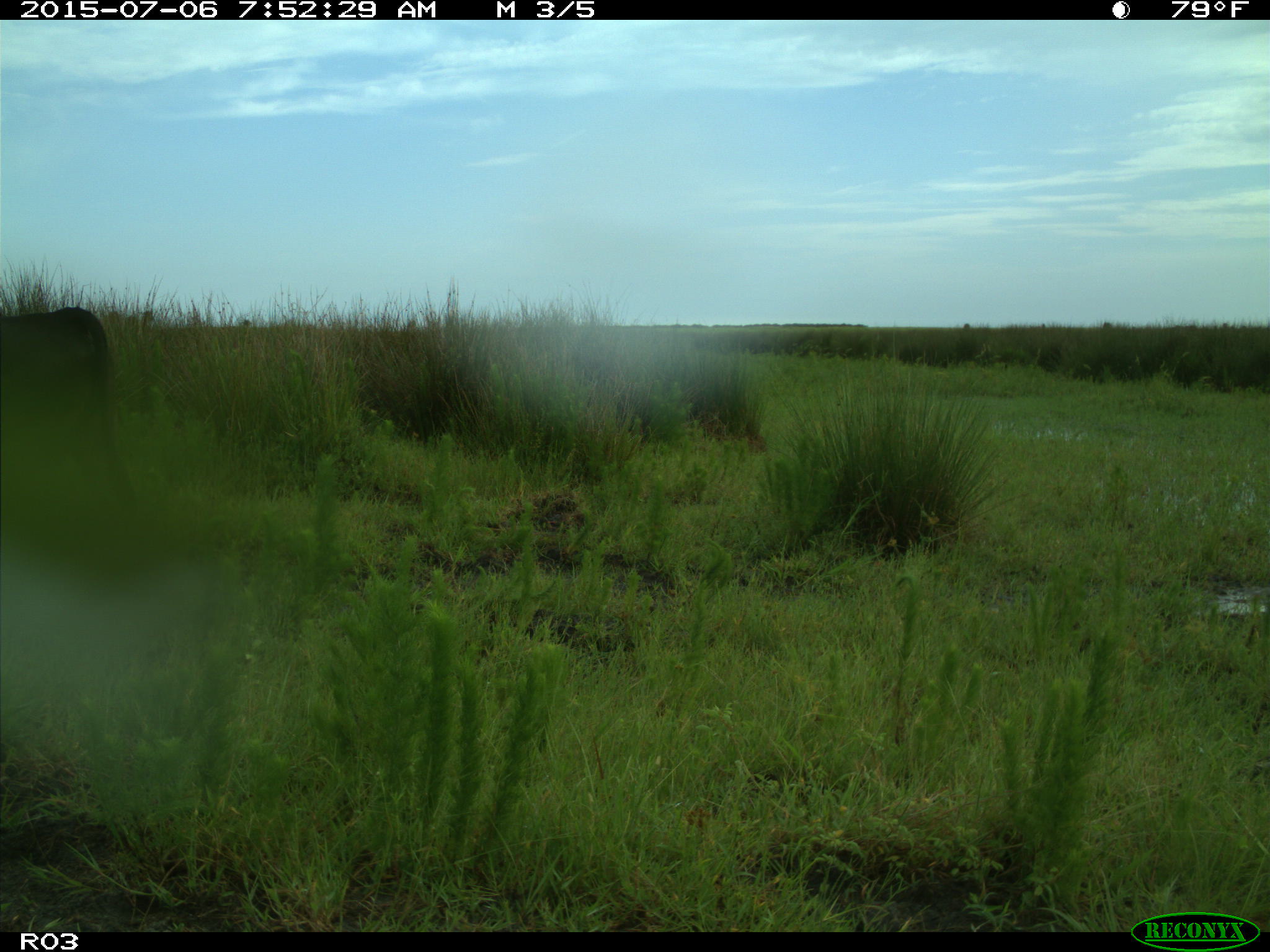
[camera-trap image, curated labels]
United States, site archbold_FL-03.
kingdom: Animalia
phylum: Chordata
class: Mammalia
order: Artiodactyla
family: Bovidae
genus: Bos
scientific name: Bos taurus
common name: domestic cow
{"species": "Bos taurus (domestic cow)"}